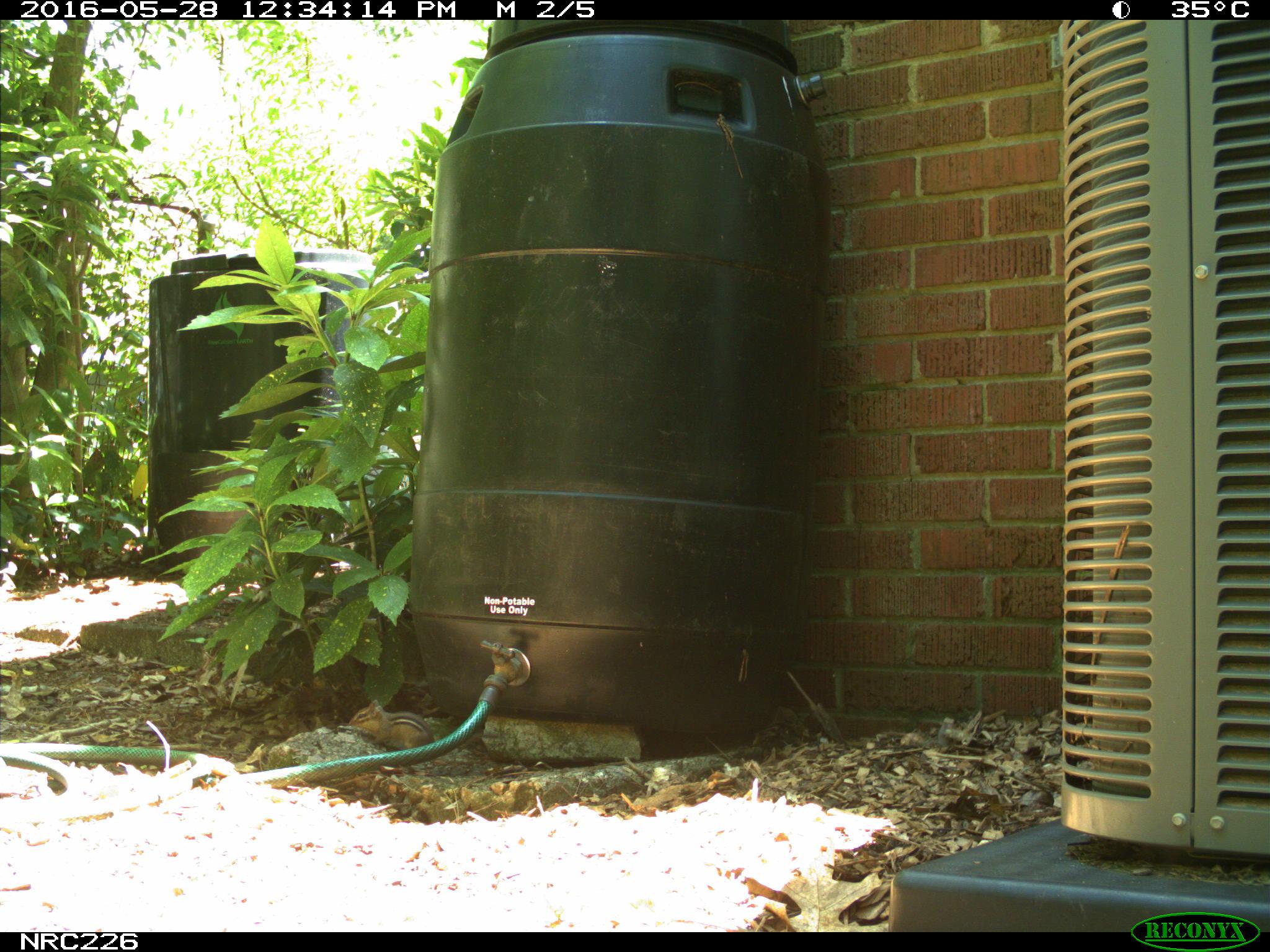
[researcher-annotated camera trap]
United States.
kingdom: Animalia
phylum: Chordata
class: Mammalia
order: Rodentia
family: Sciuridae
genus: Tamias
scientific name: Tamias striatus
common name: eastern chipmunk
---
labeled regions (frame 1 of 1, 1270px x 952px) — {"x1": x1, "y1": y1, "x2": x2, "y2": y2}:
Eastern Chipmunk: {"x1": 343, "y1": 699, "x2": 506, "y2": 757}